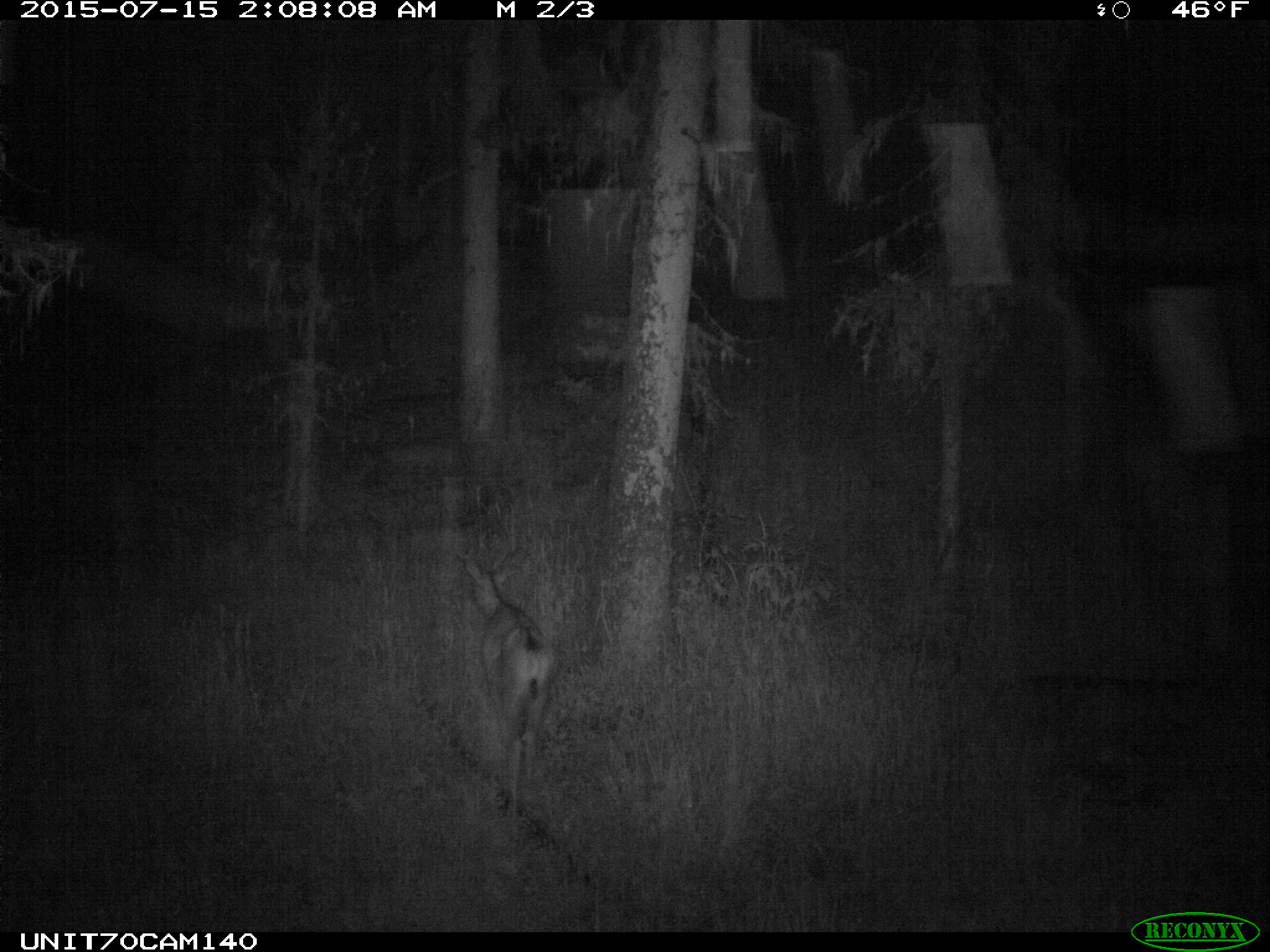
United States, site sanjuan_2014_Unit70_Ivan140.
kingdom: Animalia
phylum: Chordata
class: Mammalia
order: Artiodactyla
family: Cervidae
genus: Odocoileus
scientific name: Odocoileus hemionus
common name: mule deer